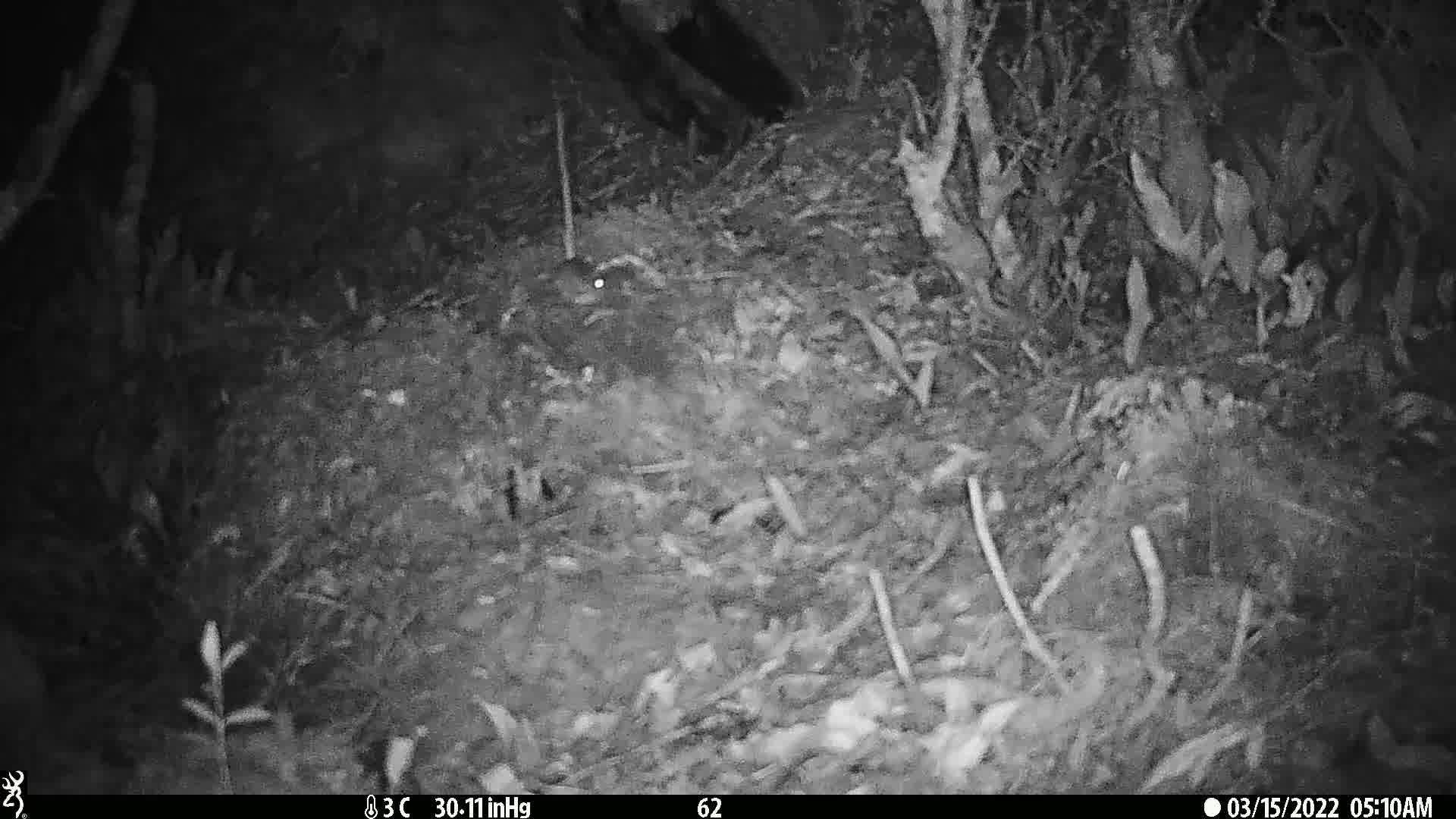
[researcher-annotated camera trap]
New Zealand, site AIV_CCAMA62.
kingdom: Animalia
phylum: Chordata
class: Mammalia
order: Rodentia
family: Muridae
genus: Mus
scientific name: Mus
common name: mouse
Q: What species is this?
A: Mouse (Mus).